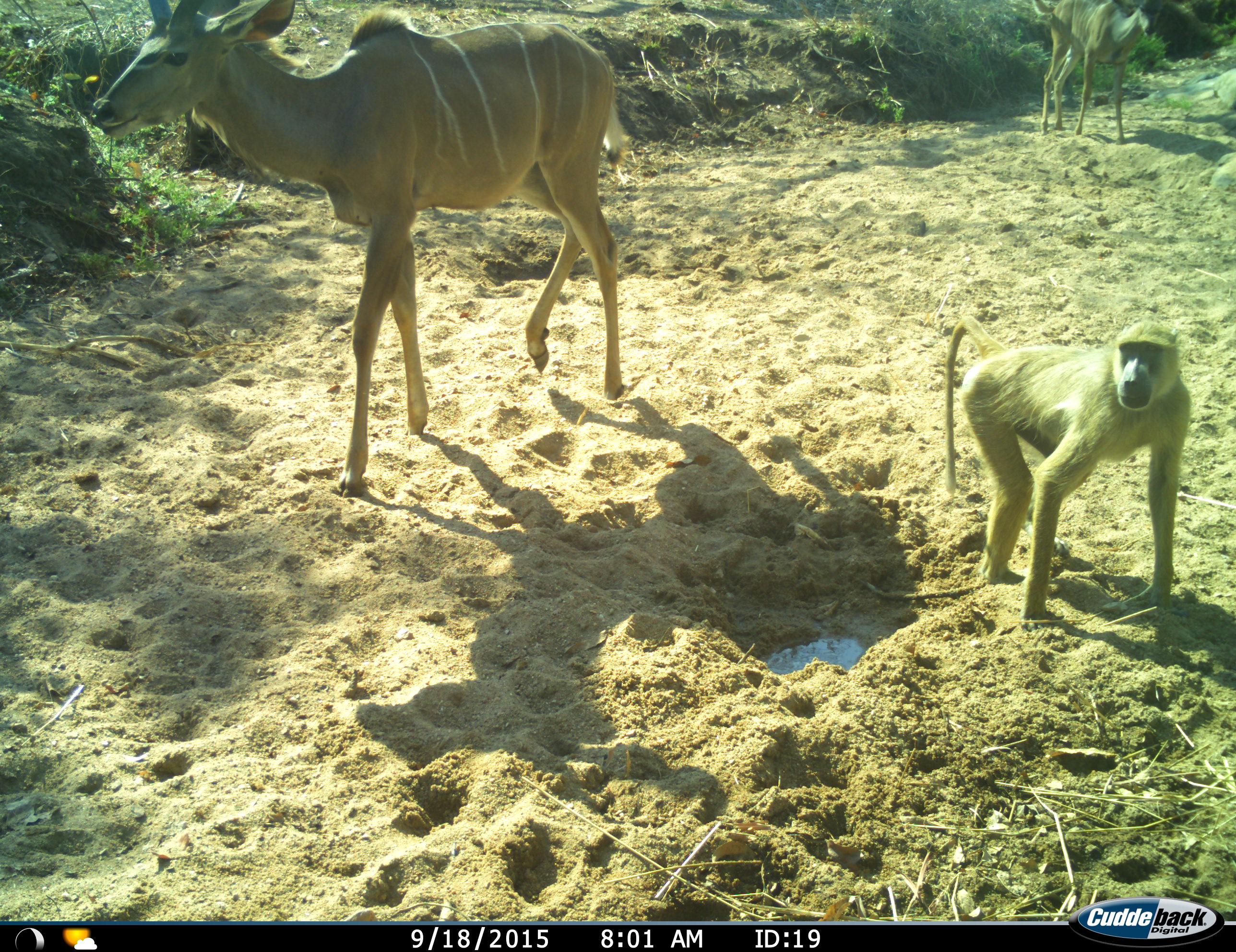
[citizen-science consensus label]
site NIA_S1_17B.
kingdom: Animalia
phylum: Chordata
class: Mammalia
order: Primates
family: Cercopithecidae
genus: Papio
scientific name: Papio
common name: baboon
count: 1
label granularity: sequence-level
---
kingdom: Animalia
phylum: Chordata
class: Mammalia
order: Artiodactyla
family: Bovidae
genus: Tragelaphus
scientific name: Tragelaphus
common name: kudu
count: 1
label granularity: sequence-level